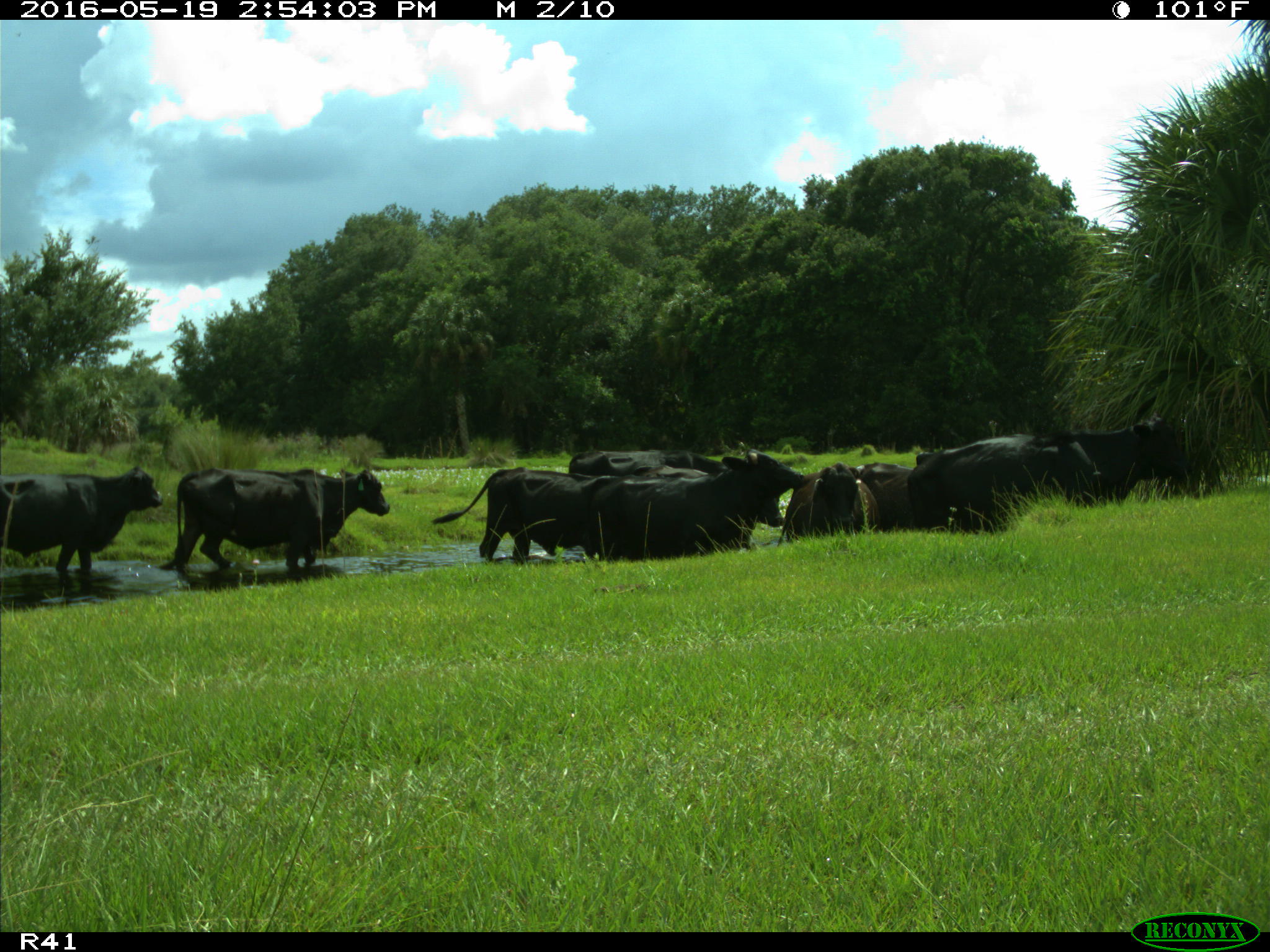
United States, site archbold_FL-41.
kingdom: Animalia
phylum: Chordata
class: Mammalia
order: Artiodactyla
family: Bovidae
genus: Bos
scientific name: Bos taurus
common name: domestic cow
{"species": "Bos taurus (domestic cow)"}